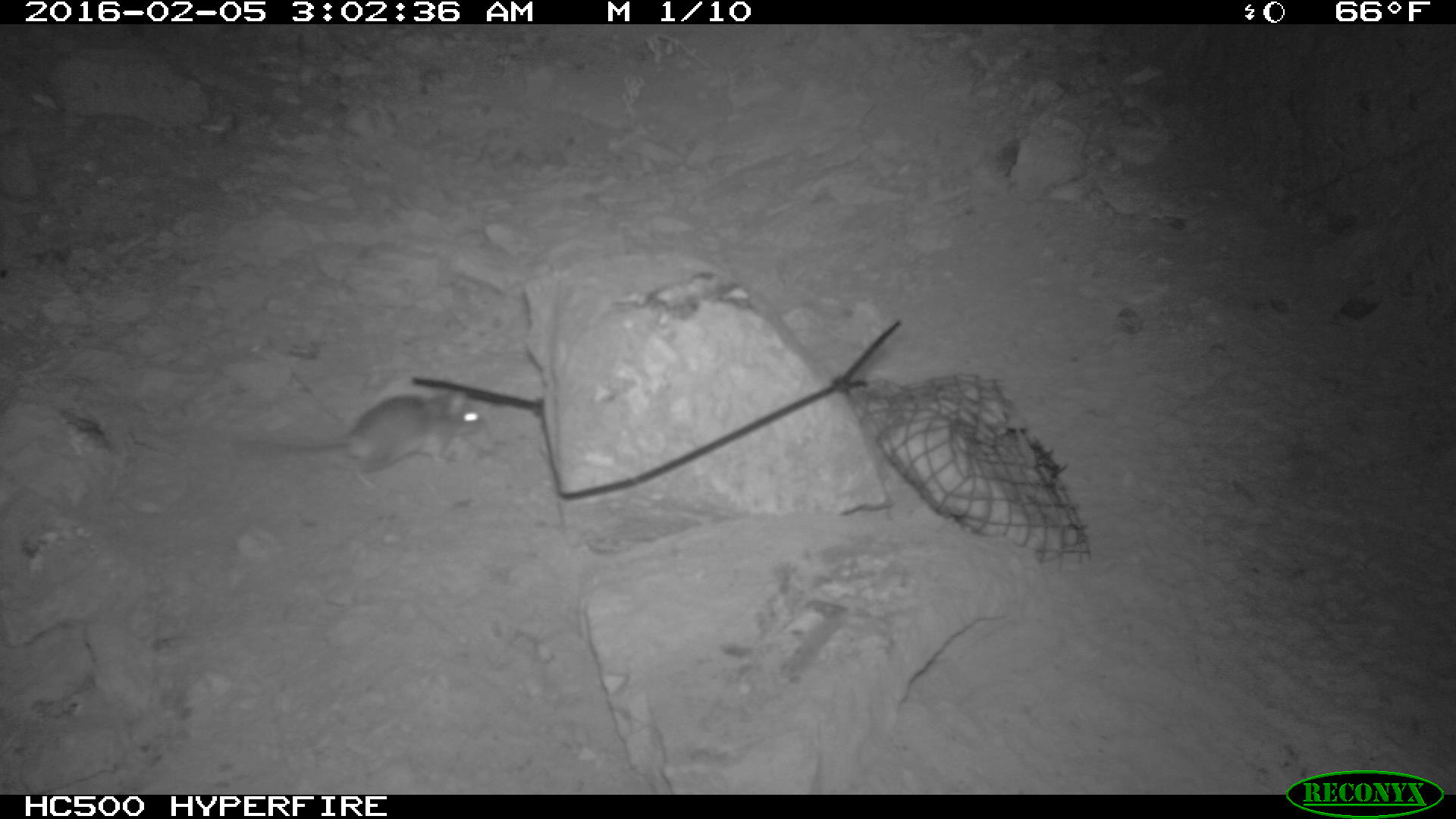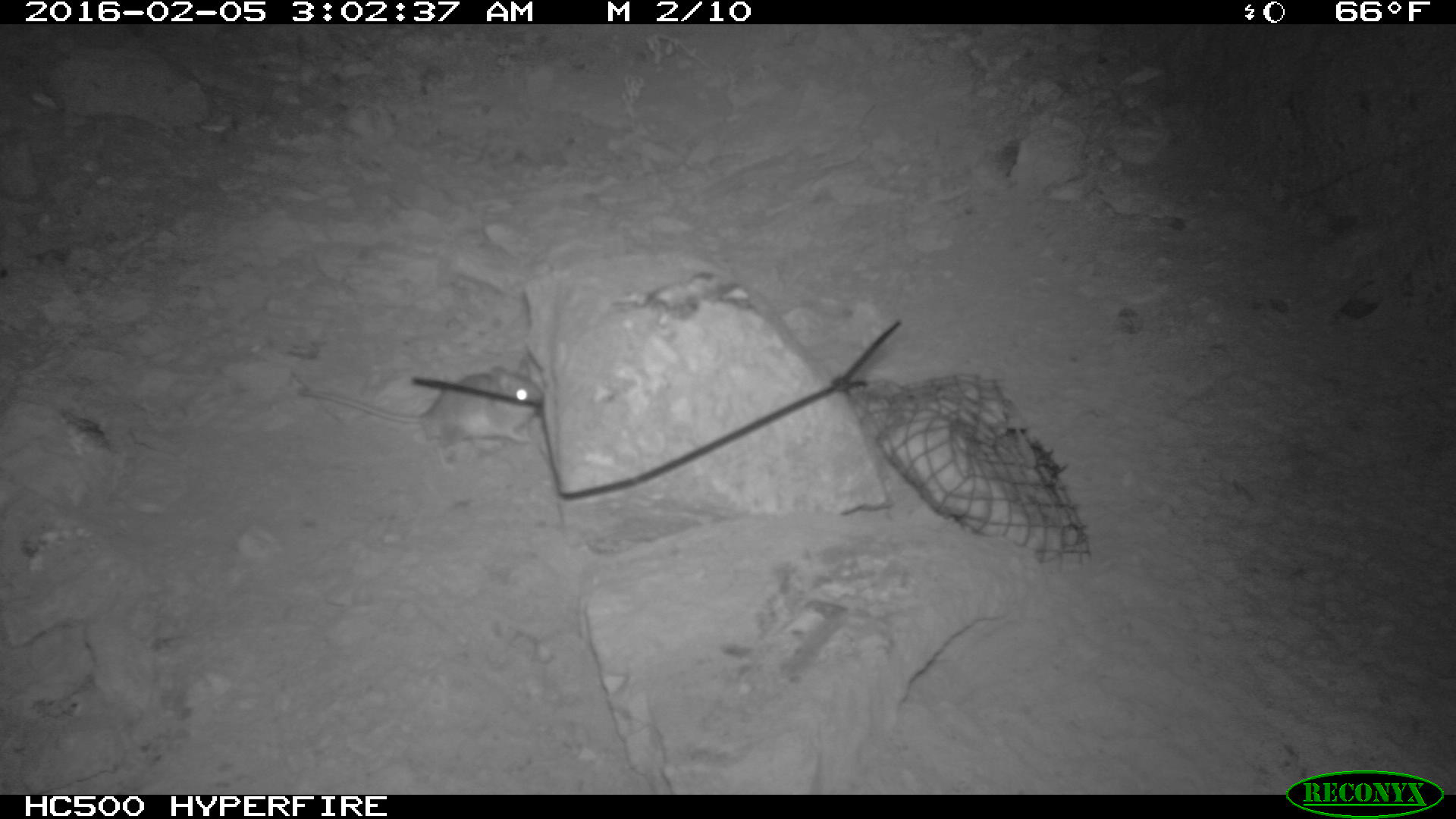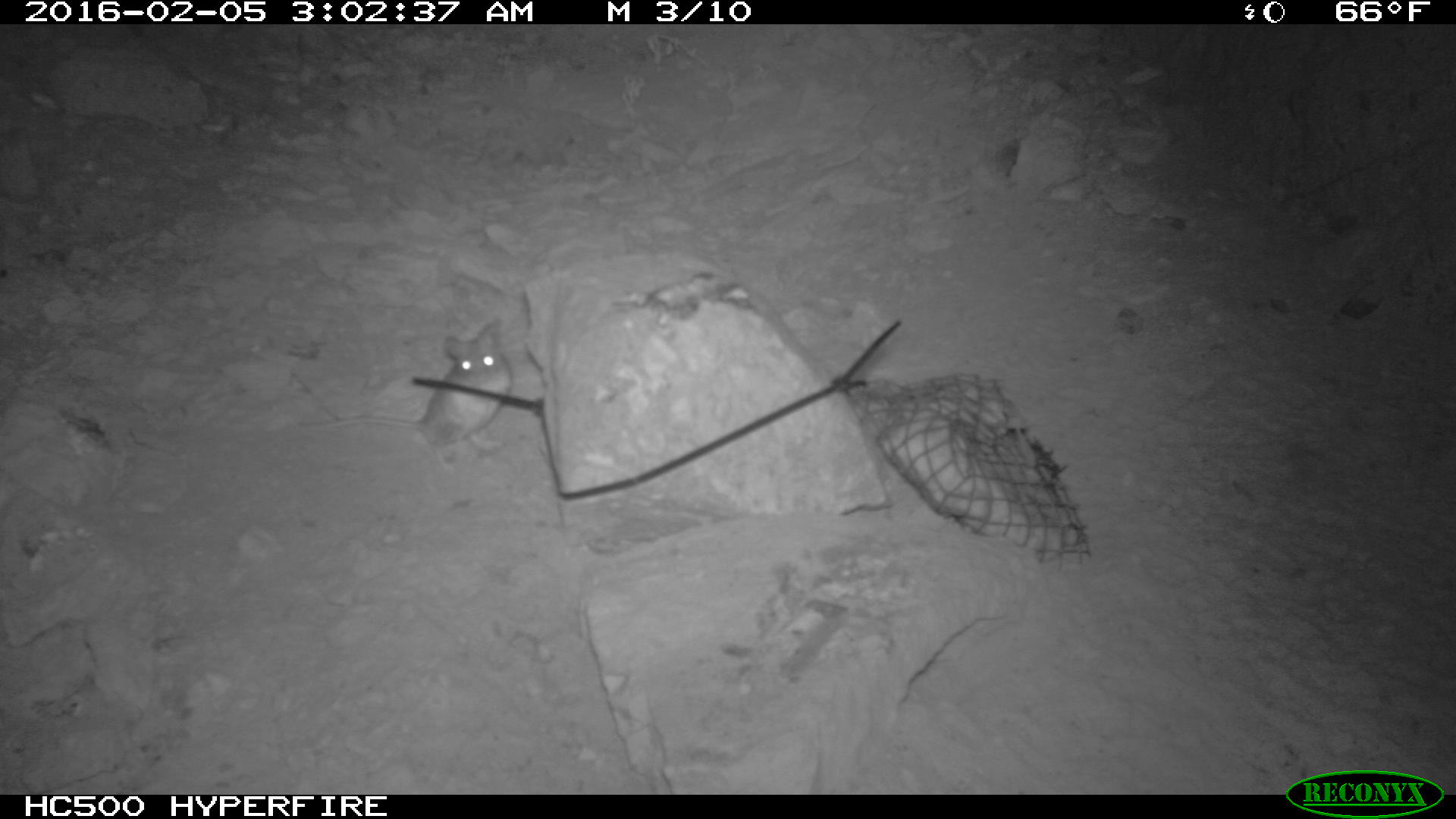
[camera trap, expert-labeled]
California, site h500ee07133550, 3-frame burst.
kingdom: Animalia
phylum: Chordata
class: Mammalia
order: Rodentia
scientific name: Rodentia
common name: rodent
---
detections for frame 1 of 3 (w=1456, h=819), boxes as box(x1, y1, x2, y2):
rodent: box(221, 391, 488, 490)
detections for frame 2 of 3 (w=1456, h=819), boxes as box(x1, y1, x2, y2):
rodent: box(297, 365, 544, 465)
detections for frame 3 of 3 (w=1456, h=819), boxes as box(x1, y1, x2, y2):
rodent: box(297, 321, 511, 470)